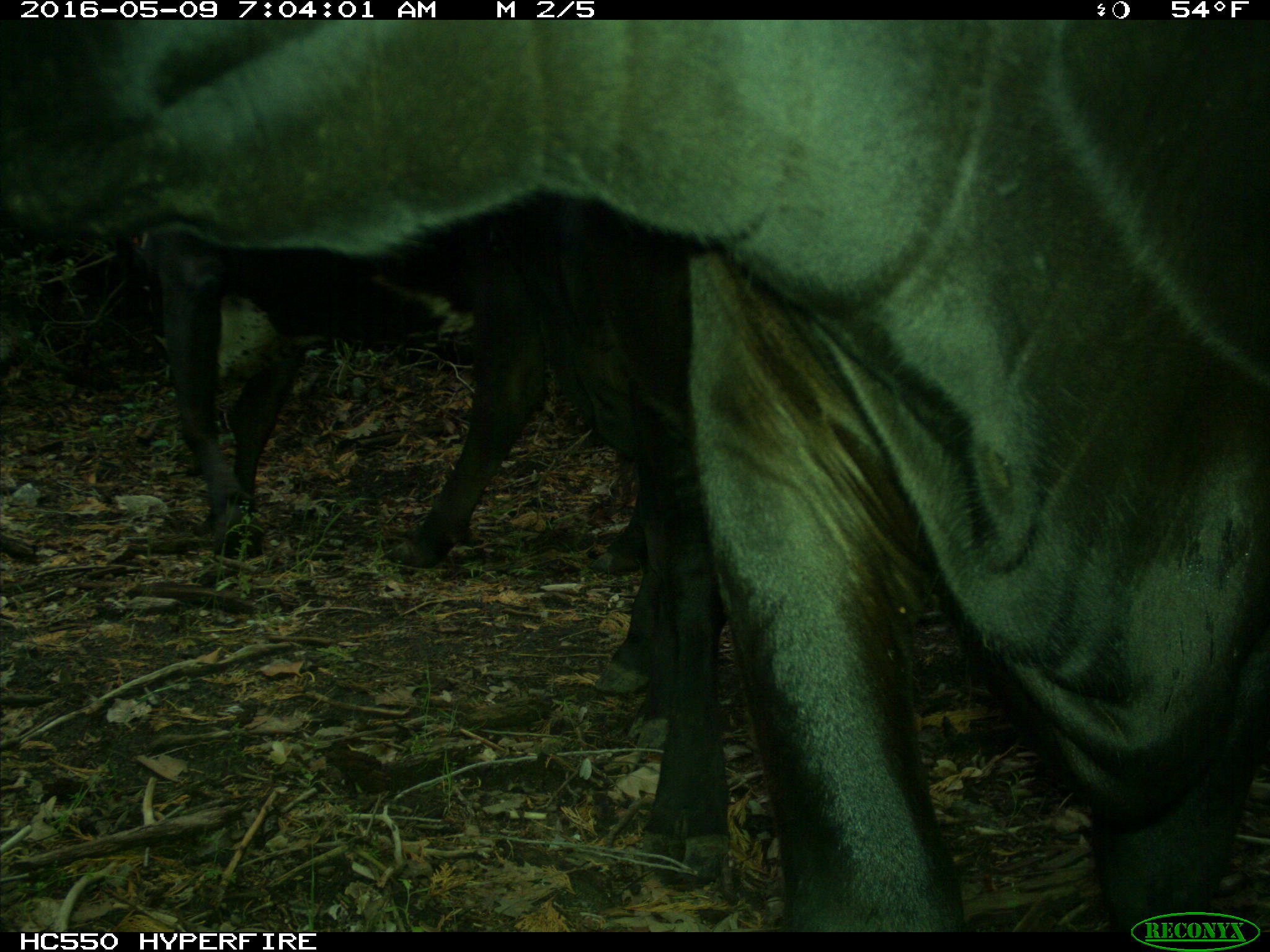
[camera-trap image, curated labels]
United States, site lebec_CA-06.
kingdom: Animalia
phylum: Chordata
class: Mammalia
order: Artiodactyla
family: Bovidae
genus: Bos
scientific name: Bos taurus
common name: domestic cow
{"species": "Bos taurus (domestic cow)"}